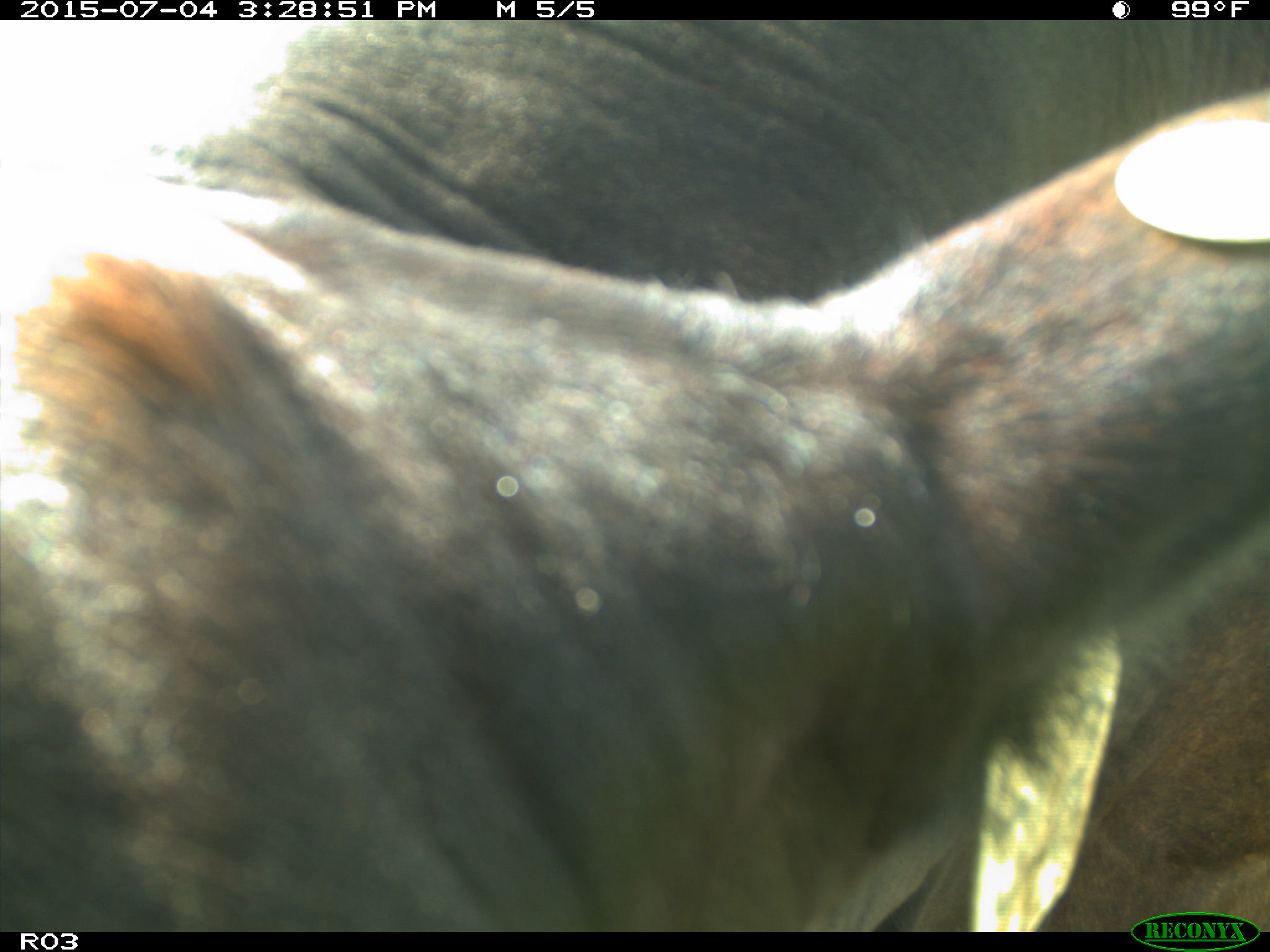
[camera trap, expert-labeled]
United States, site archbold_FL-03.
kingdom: Animalia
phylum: Chordata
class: Mammalia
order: Artiodactyla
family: Bovidae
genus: Bos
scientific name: Bos taurus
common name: domestic cow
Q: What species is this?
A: Bos taurus (domestic cow).